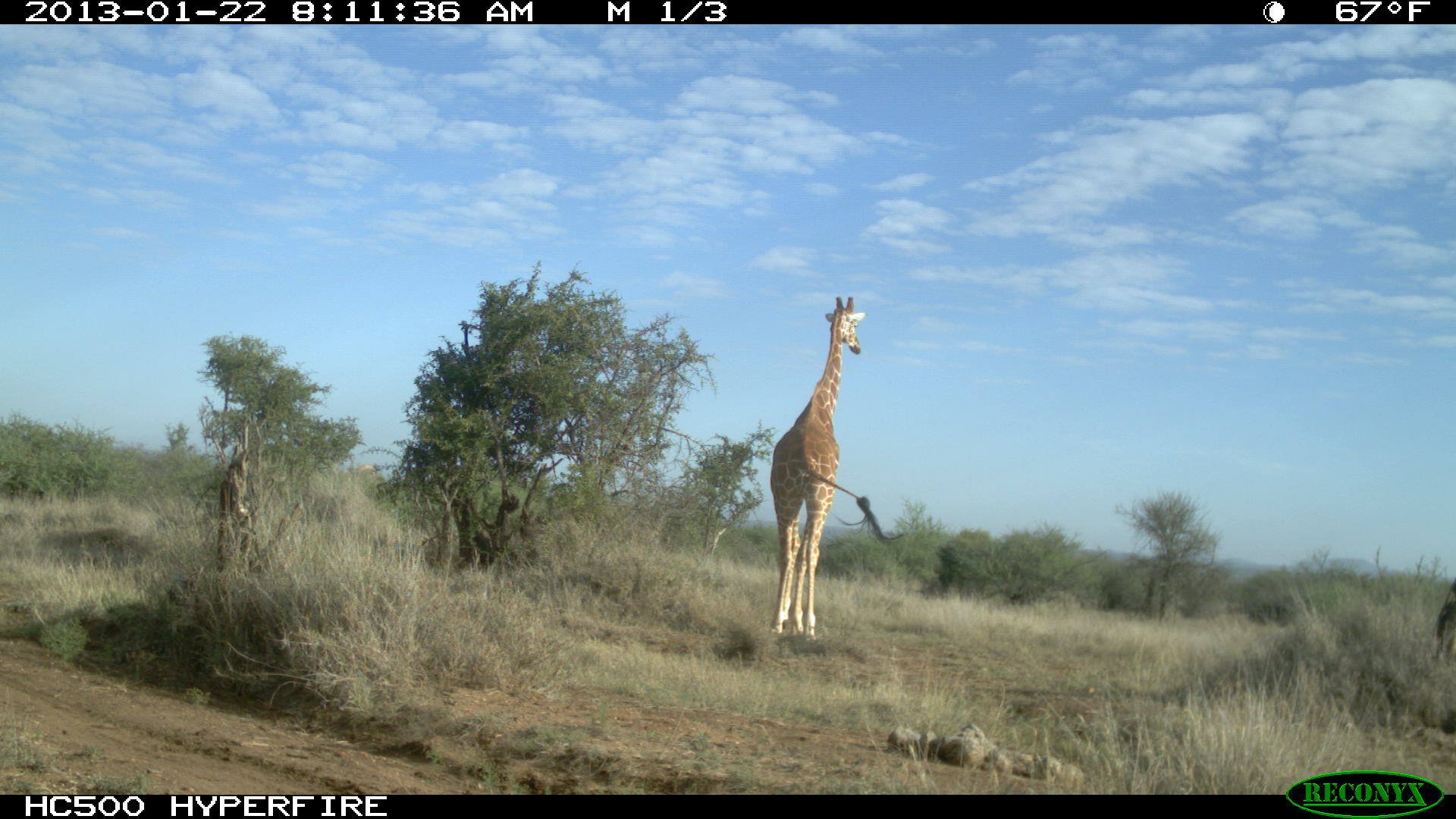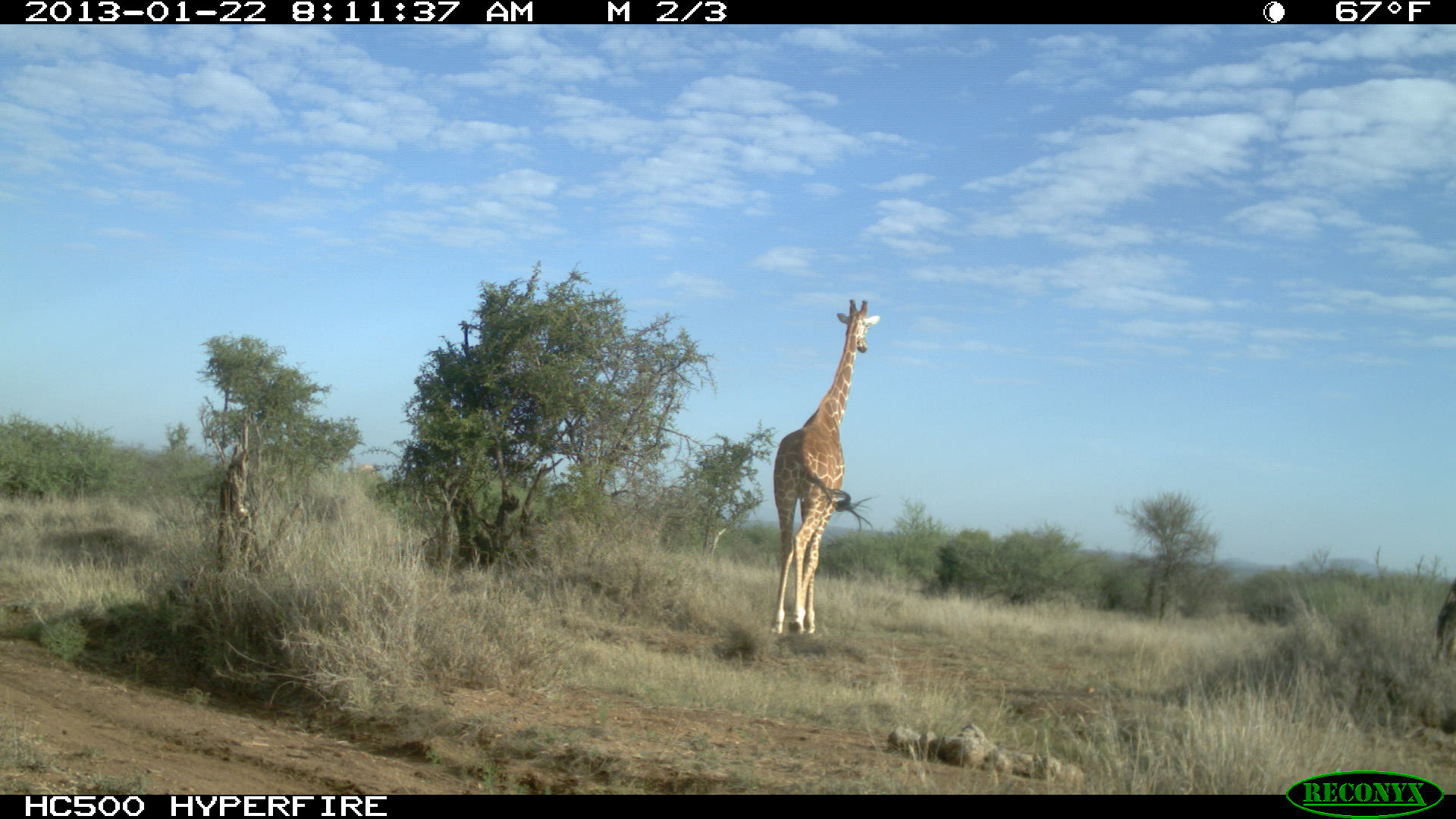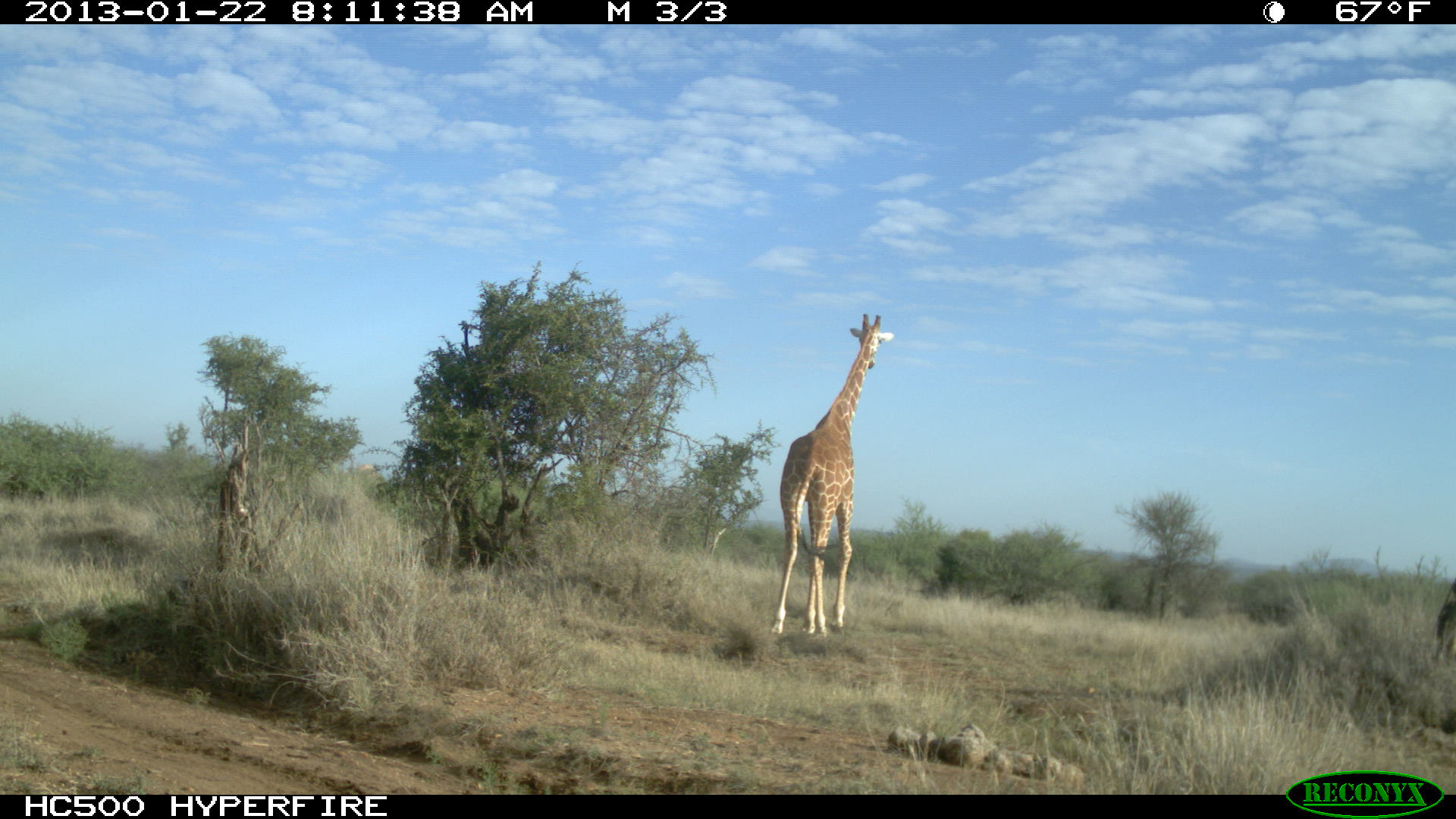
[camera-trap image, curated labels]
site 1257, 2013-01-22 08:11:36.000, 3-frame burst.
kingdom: Animalia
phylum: Chordata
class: Mammalia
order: Artiodactyla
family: Giraffidae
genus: Giraffa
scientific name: Giraffa camelopardalis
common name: giraffe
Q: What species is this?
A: Giraffa camelopardalis (giraffe).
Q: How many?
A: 1.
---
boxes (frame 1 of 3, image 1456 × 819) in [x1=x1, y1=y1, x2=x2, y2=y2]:
giraffa camelopardalis: [x1=767, y1=294, x2=908, y2=643]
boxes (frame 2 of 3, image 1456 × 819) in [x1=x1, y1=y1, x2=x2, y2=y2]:
giraffa camelopardalis: [x1=767, y1=298, x2=882, y2=635]